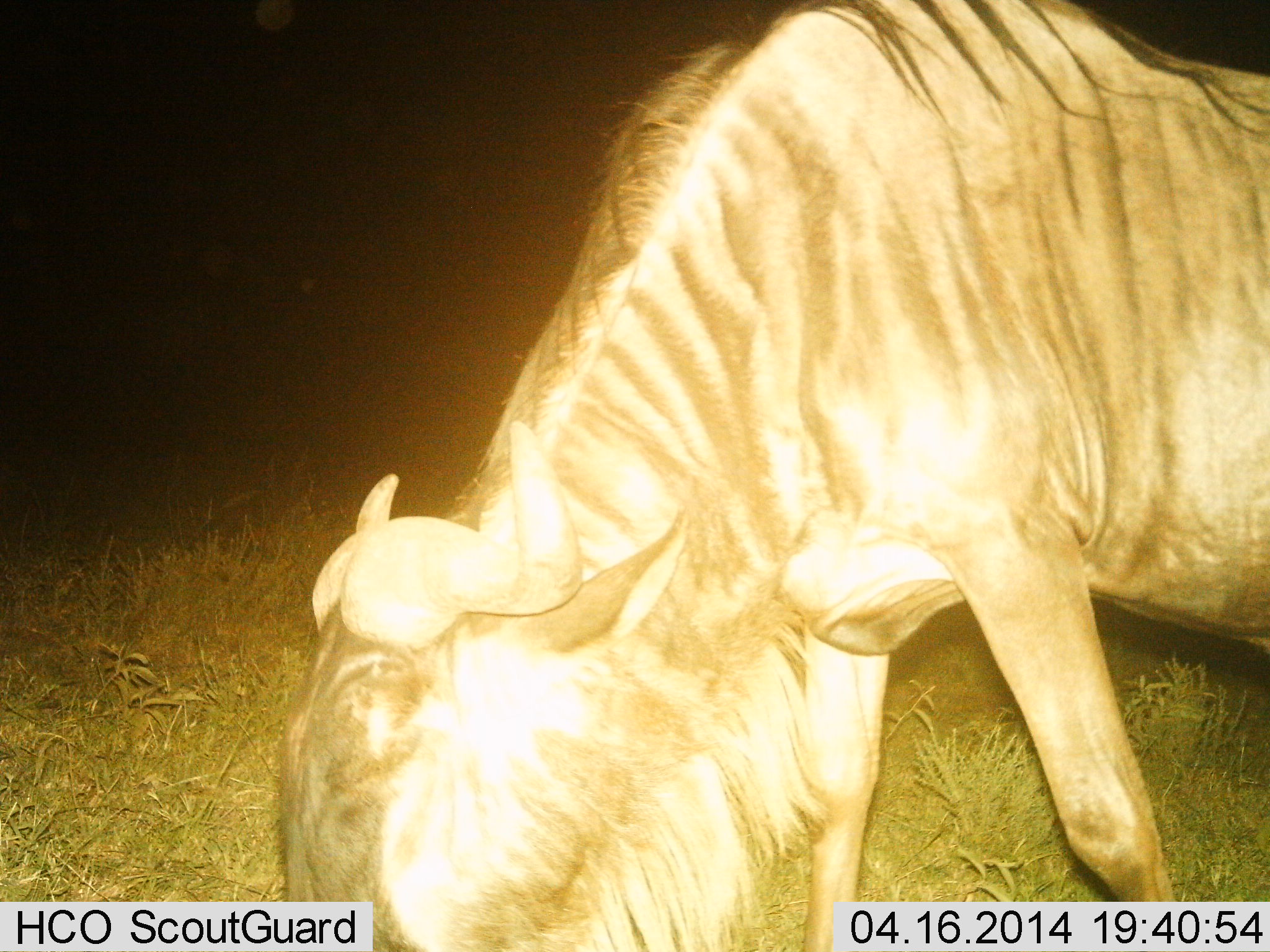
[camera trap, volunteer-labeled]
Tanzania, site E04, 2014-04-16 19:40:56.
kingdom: Animalia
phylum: Chordata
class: Mammalia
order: Artiodactyla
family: Bovidae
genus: Connochaetes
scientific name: Connochaetes taurinus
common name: blue wildebeest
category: wildebeest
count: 1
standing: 20%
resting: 0%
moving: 0%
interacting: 0%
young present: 0%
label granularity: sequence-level